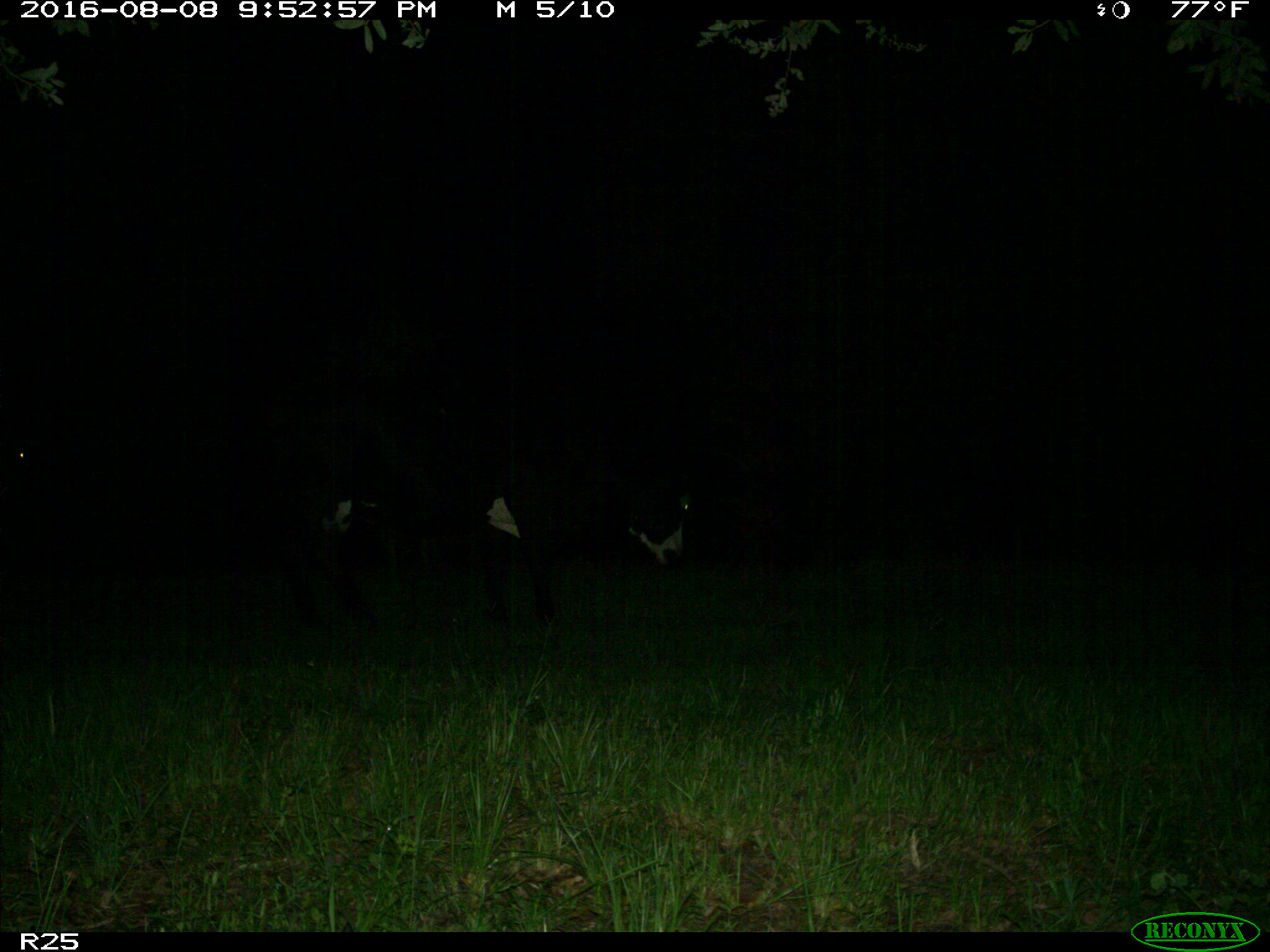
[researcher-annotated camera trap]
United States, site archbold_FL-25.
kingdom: Animalia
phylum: Chordata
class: Mammalia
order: Artiodactyla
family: Bovidae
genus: Bos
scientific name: Bos taurus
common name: domestic cow